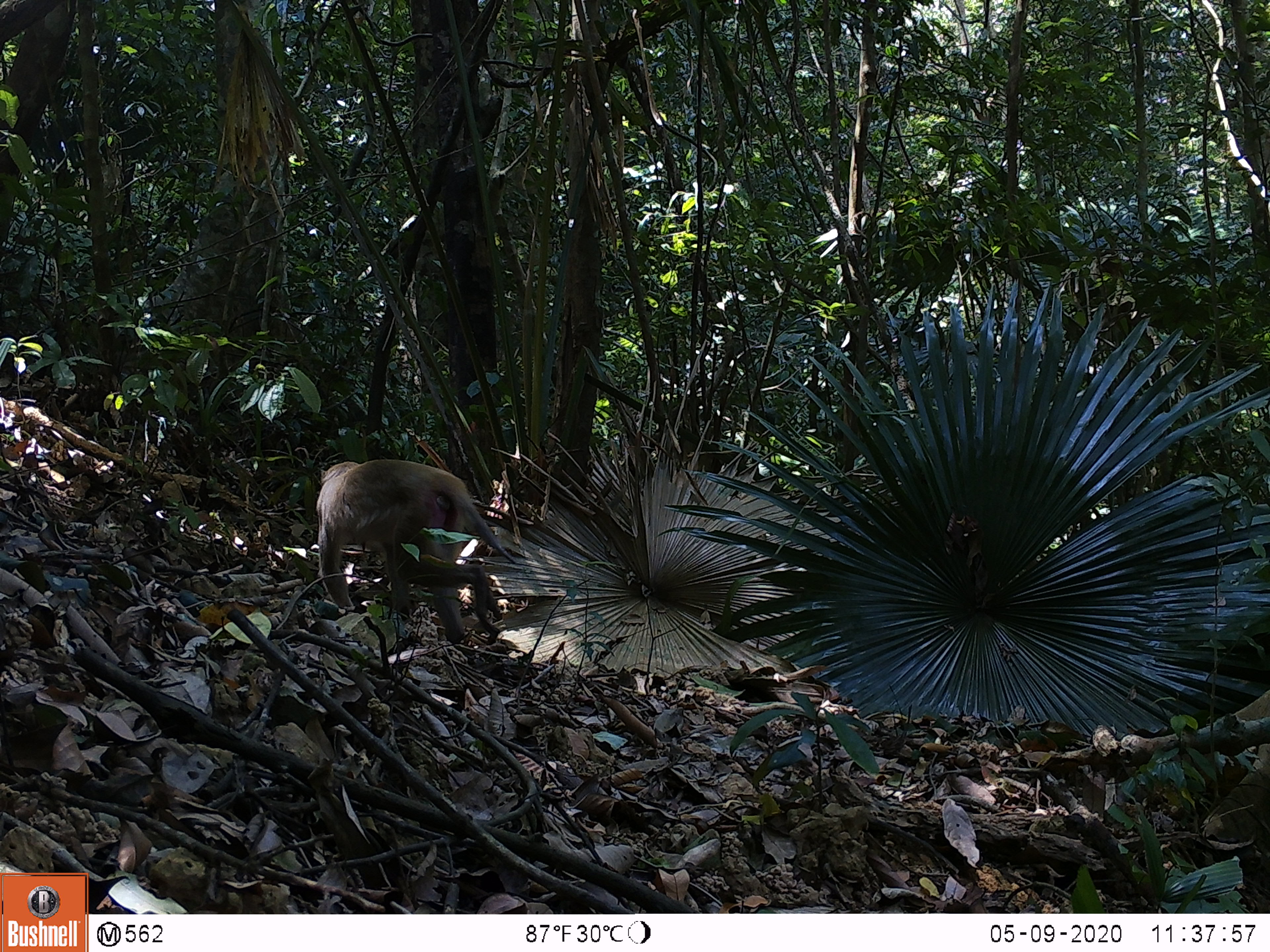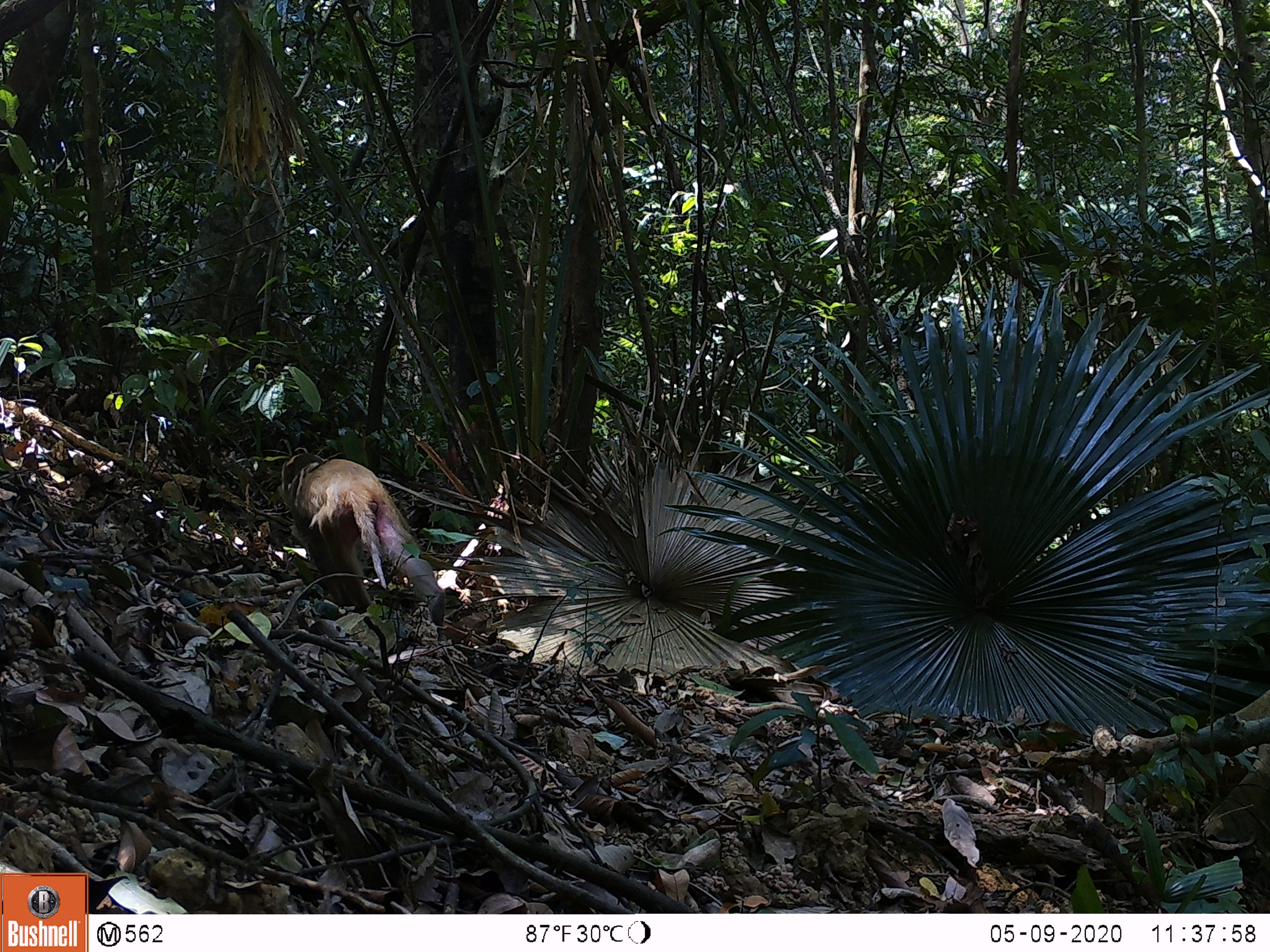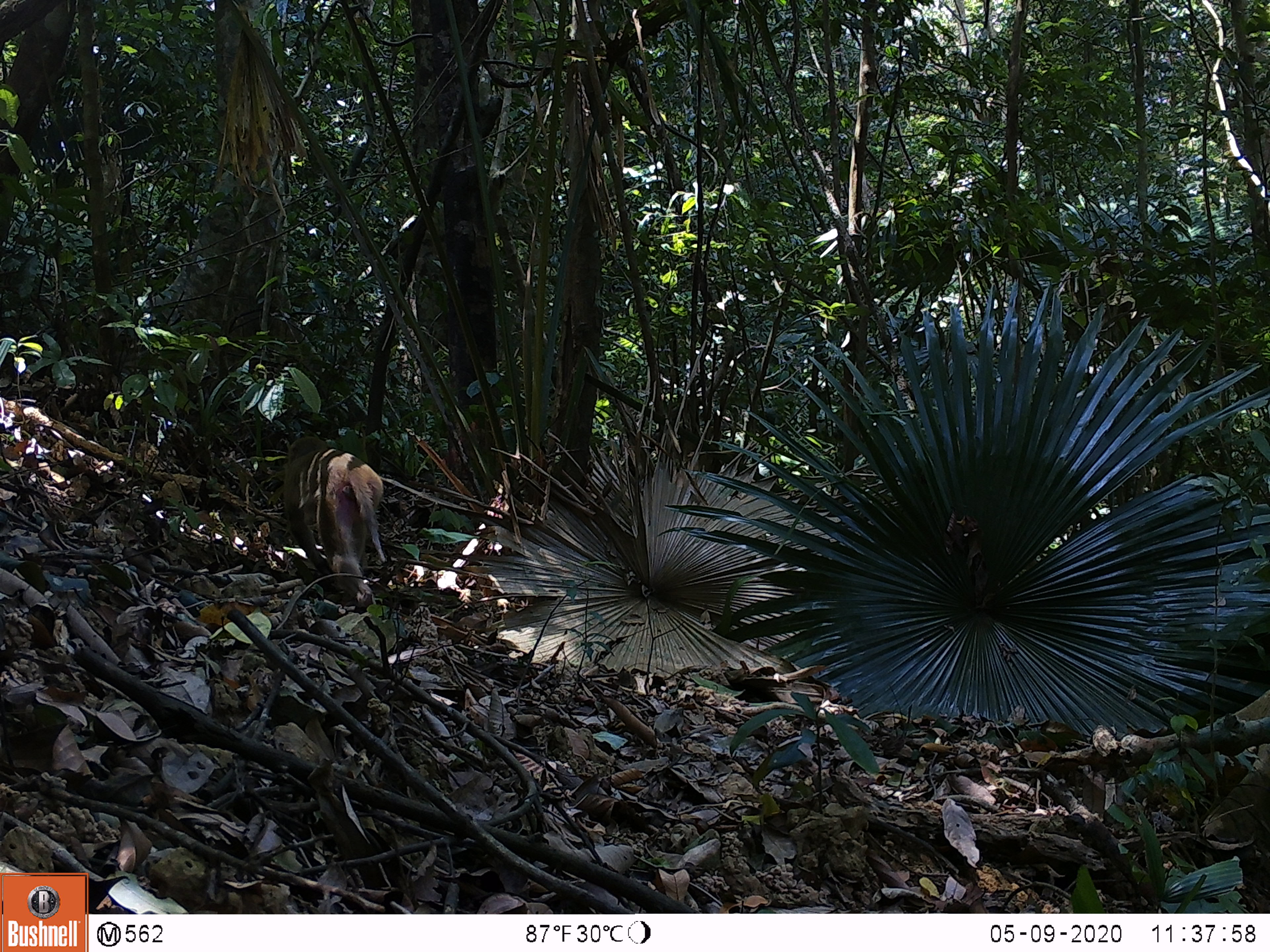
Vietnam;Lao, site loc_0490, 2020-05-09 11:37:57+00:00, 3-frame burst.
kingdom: Animalia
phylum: Chordata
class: Mammalia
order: Primates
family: Cercopithecidae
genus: Macaca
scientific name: Macaca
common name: macaques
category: assam or rhesus macaque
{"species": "assam or rhesus macaque (macaques) (Macaca)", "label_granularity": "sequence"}